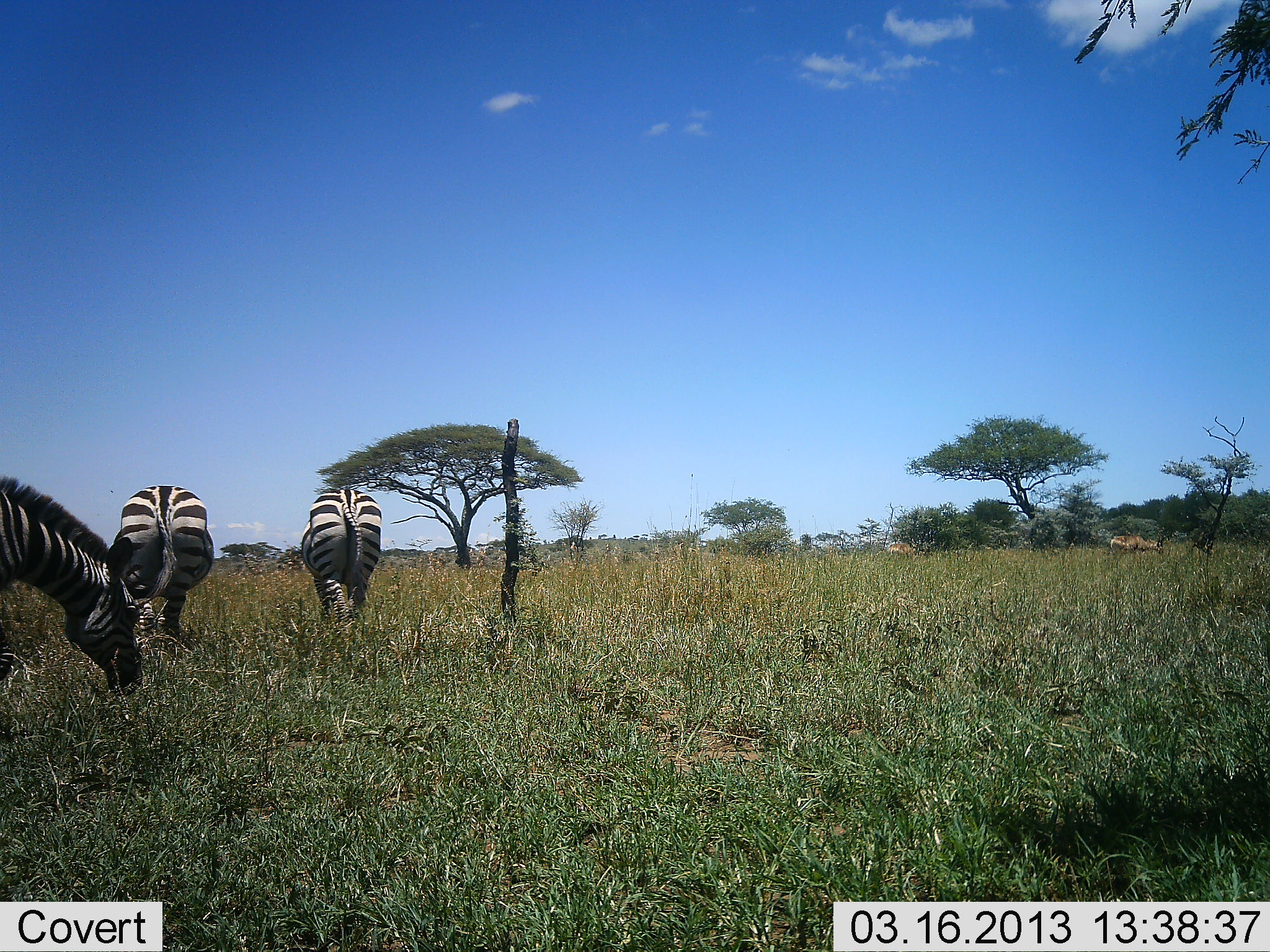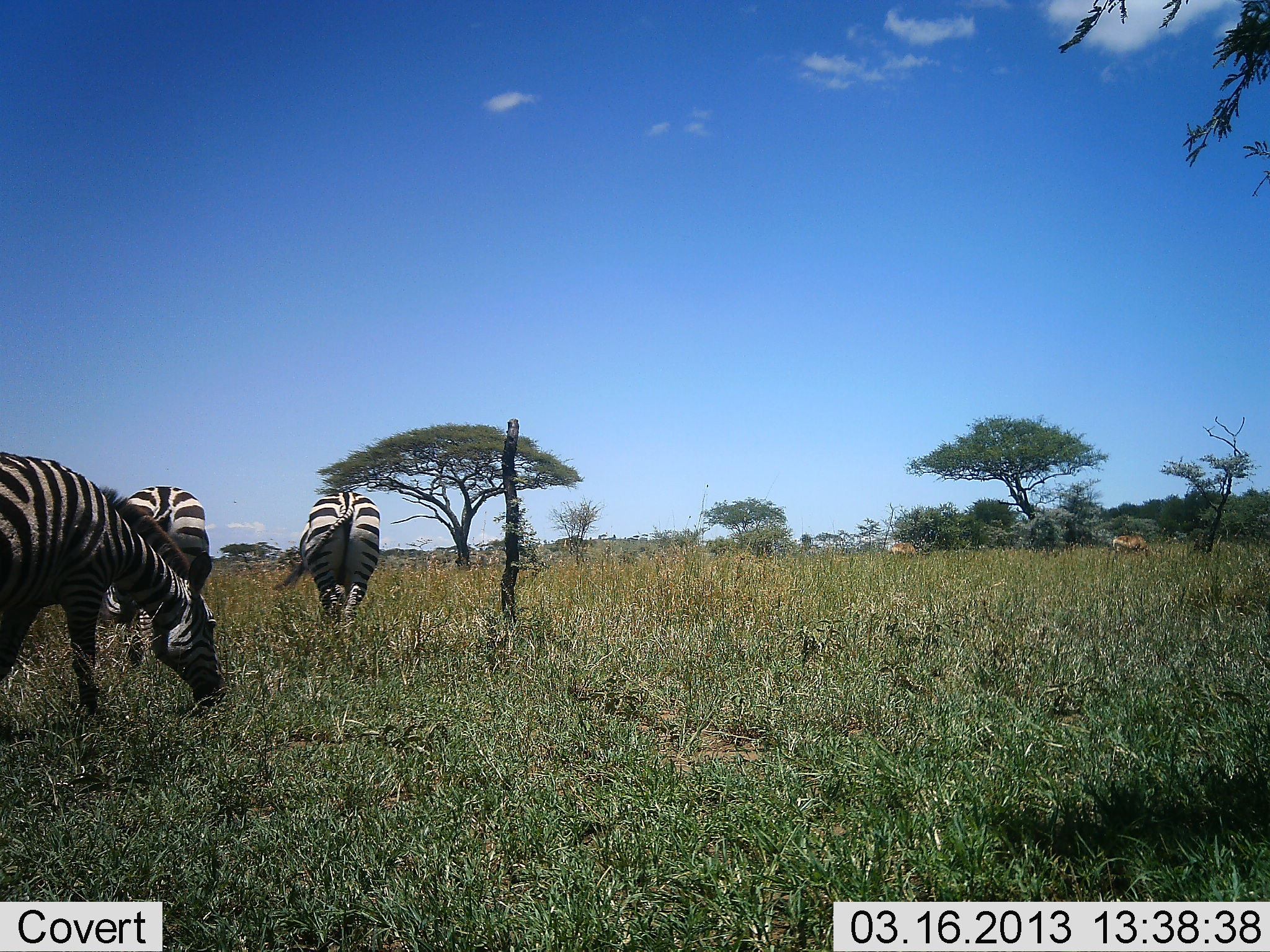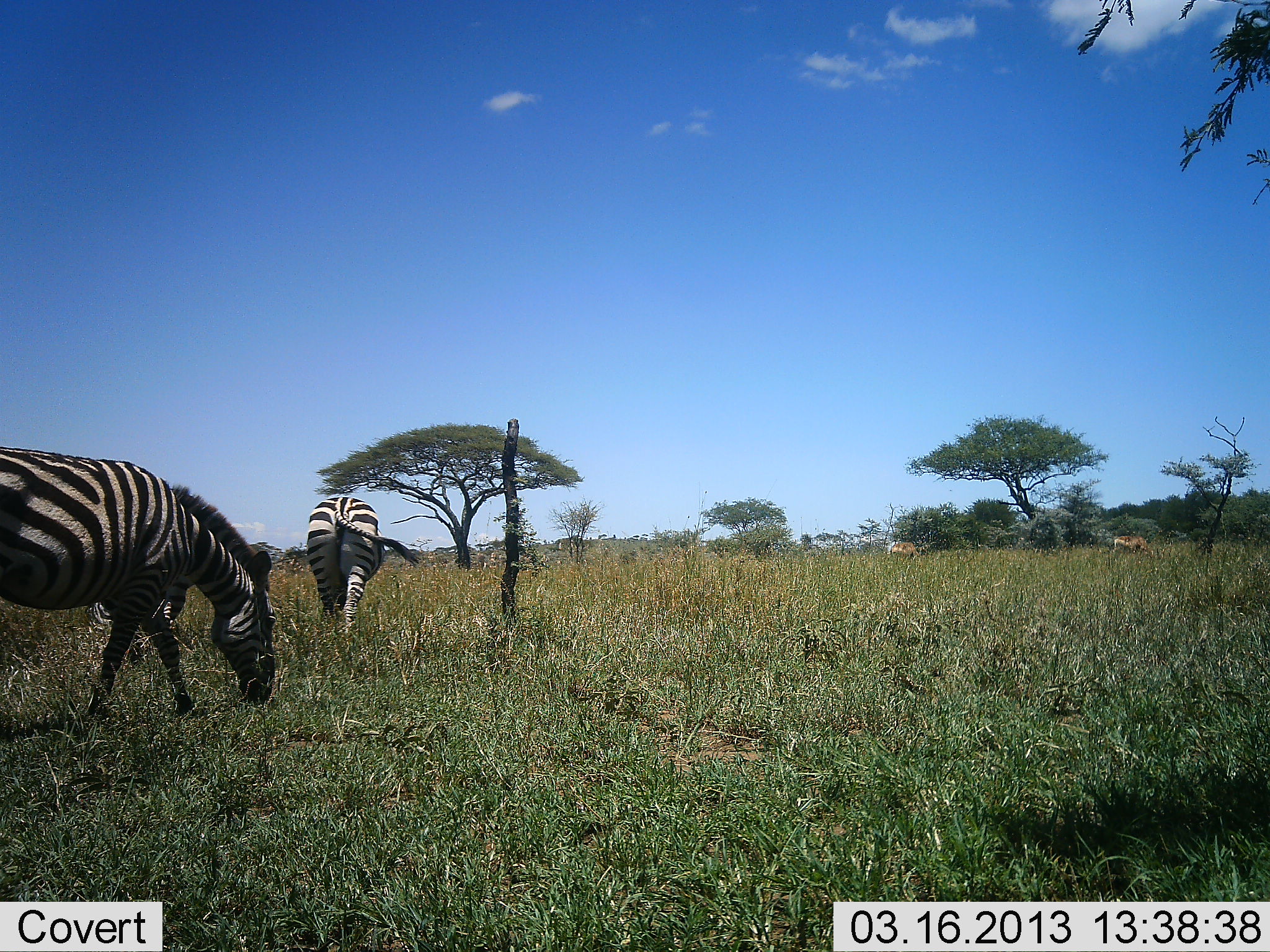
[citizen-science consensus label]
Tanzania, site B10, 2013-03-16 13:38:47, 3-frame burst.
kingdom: Animalia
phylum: Chordata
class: Mammalia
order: Artiodactyla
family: Bovidae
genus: Aepyceros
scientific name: Aepyceros melampus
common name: impala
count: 2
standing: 20%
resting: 0%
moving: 10%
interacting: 0%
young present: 0%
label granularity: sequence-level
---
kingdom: Animalia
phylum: Chordata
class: Mammalia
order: Perissodactyla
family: Equidae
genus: Equus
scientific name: Equus quagga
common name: plains zebra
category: zebra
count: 3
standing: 26%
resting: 0%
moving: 38%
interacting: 0%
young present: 0%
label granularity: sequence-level